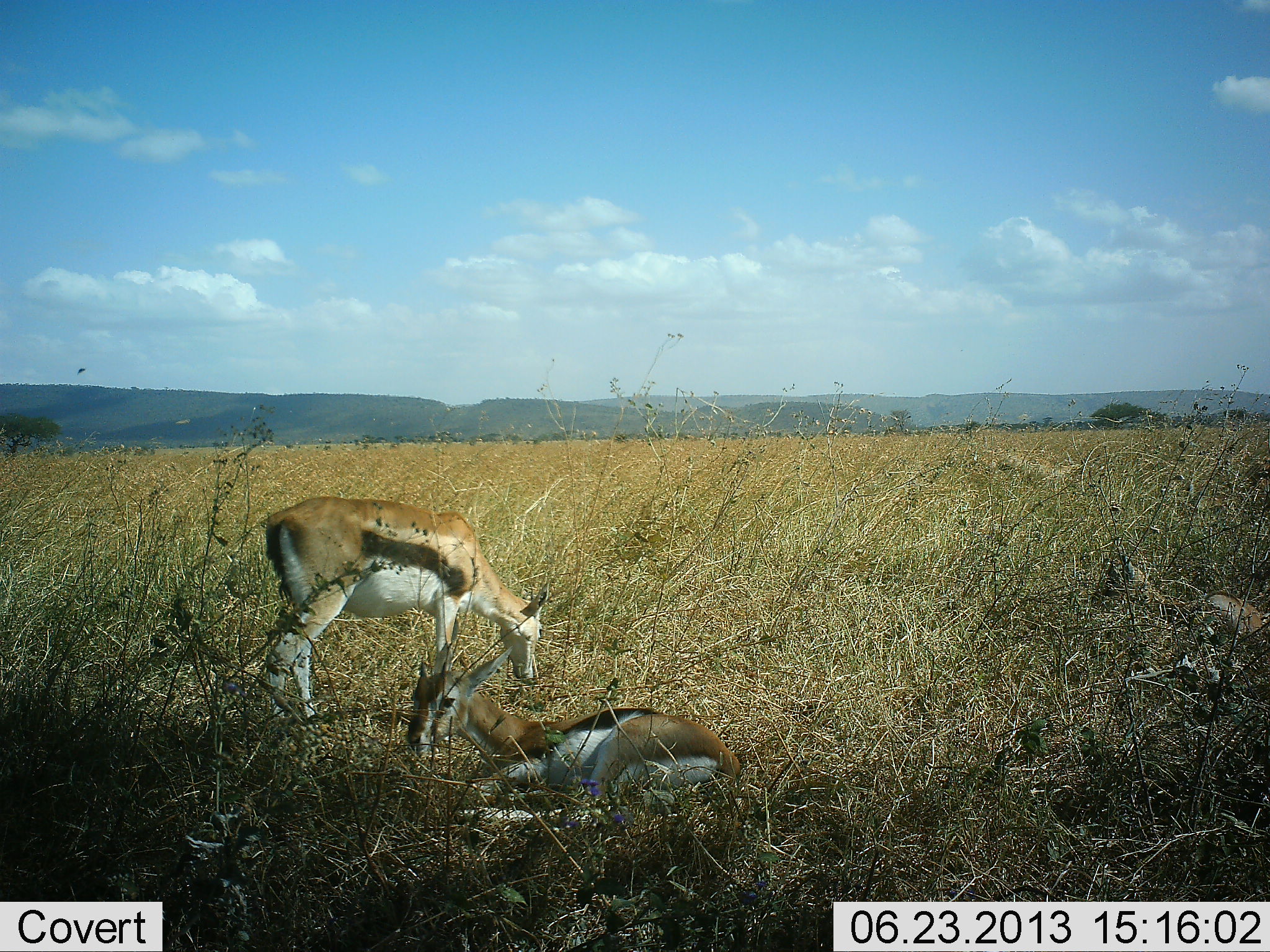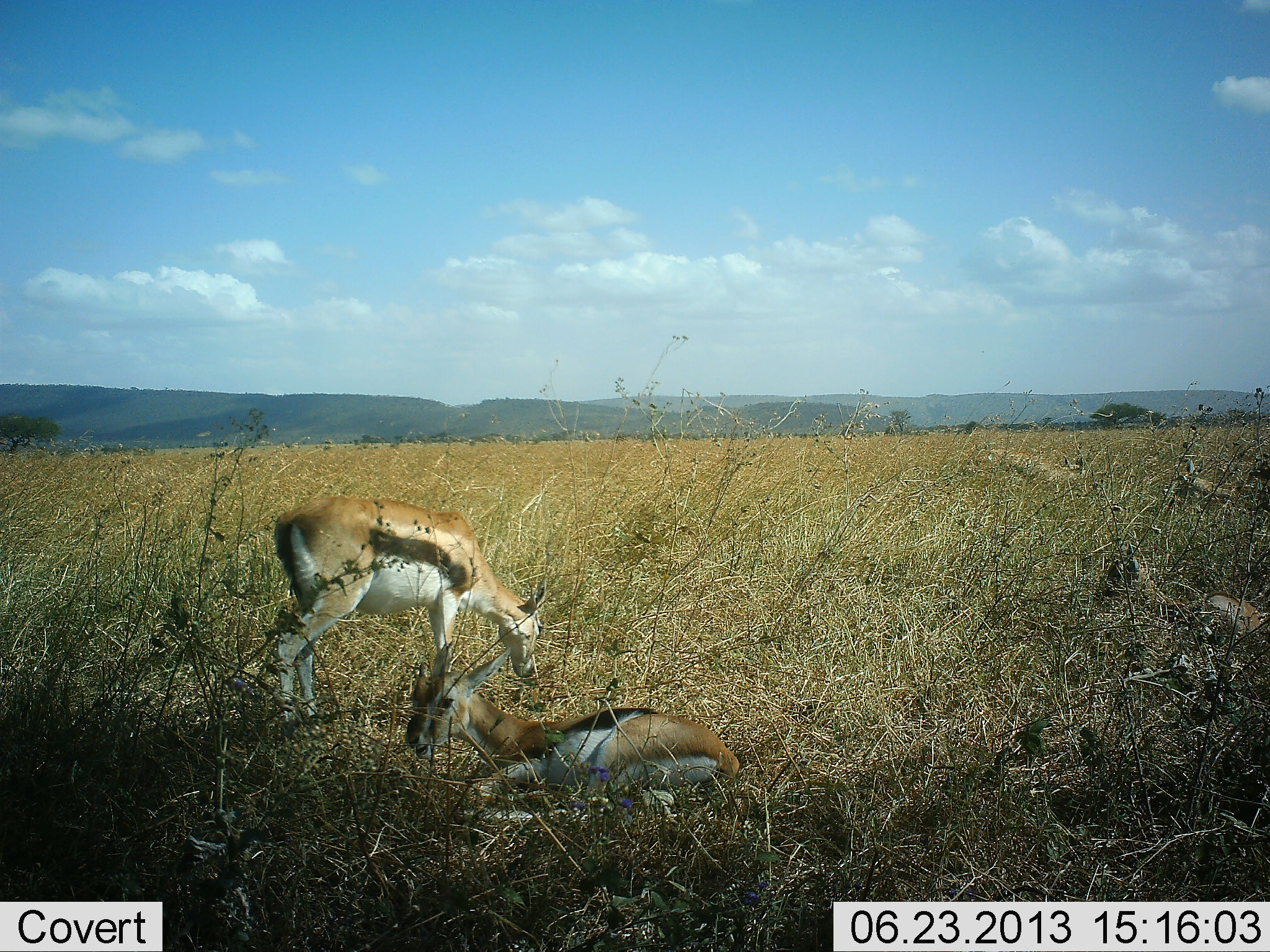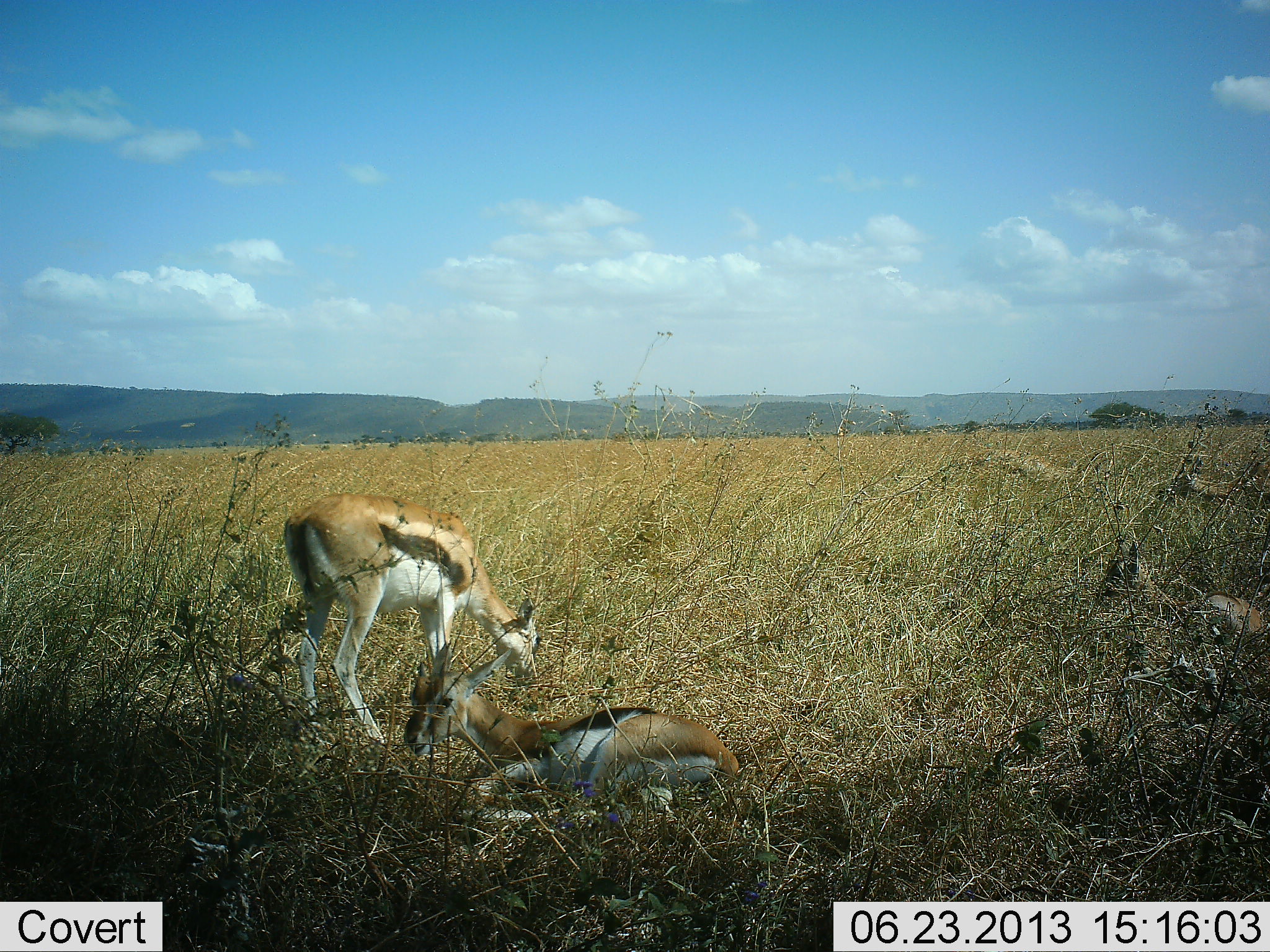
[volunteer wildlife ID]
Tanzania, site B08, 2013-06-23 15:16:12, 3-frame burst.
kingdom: Animalia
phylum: Chordata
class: Mammalia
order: Artiodactyla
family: Bovidae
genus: Eudorcas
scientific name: Eudorcas thomsonii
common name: thomson's gazelle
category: gazellethomsons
Gazellethomsons (thomson's gazelle) (Eudorcas thomsonii), count 4. Behavior (volunteer vote fractions): standing 42%, resting 100%, moving 3%, interacting 0%. Young present (vote fraction): 3%. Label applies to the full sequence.